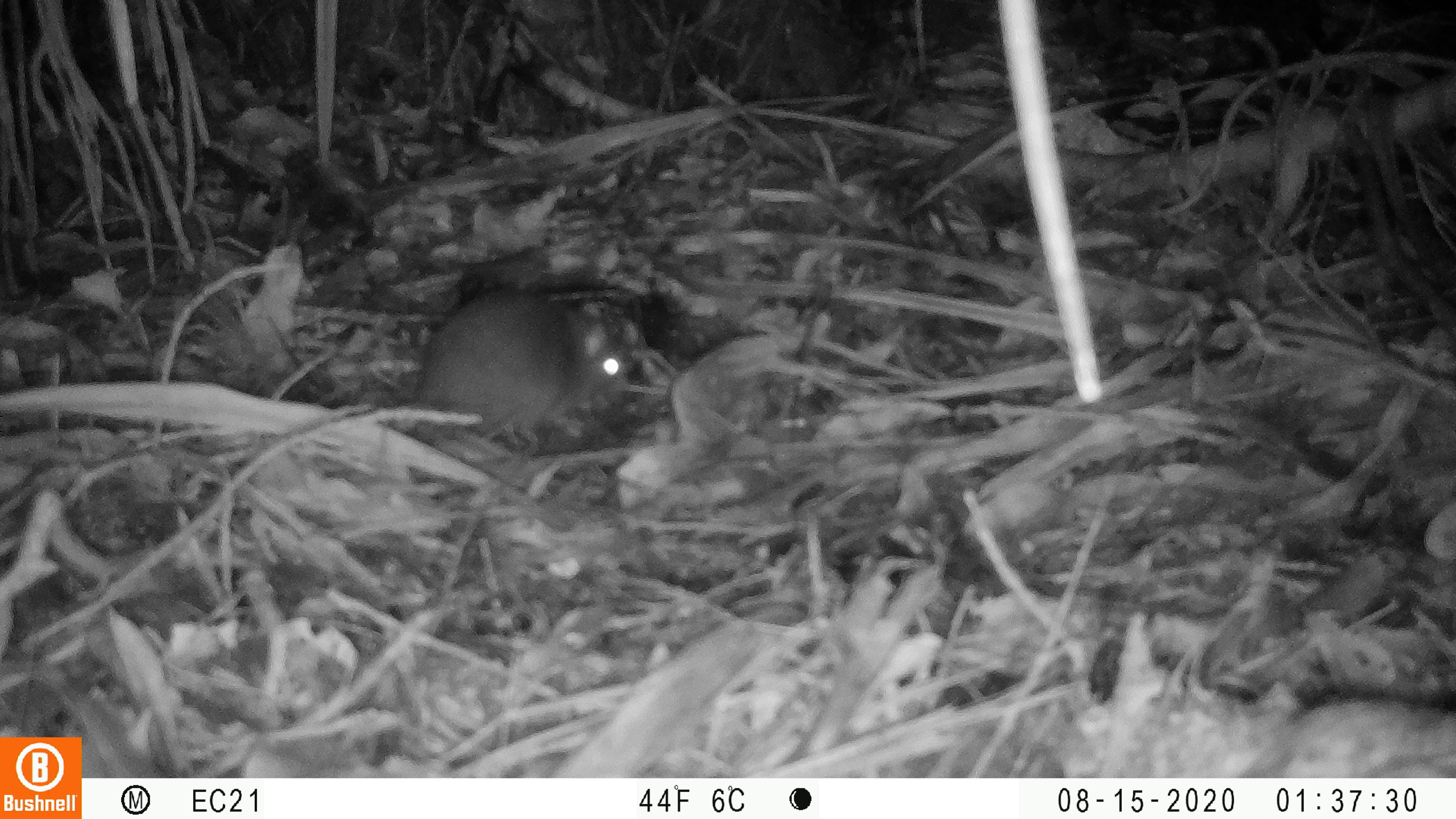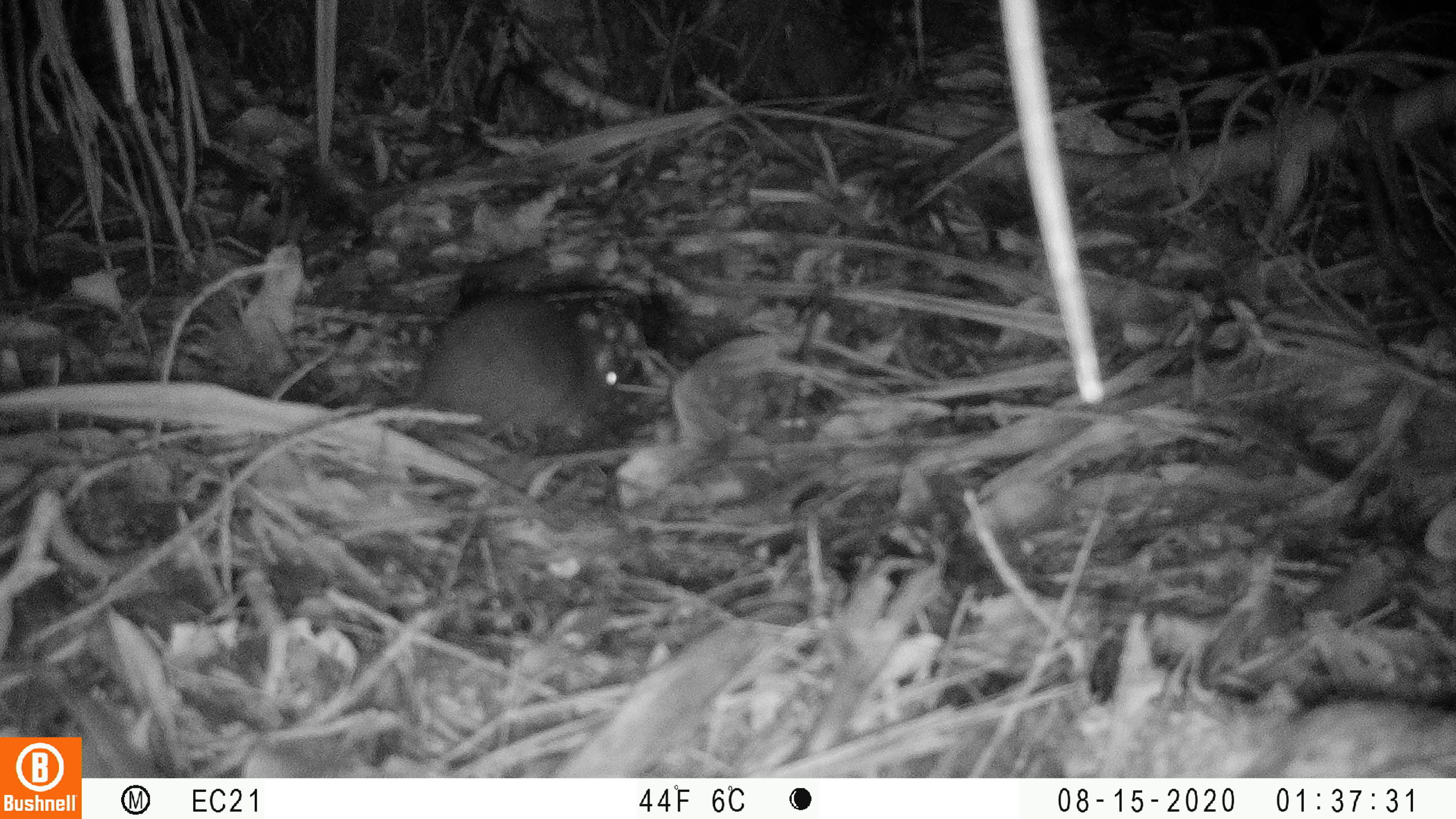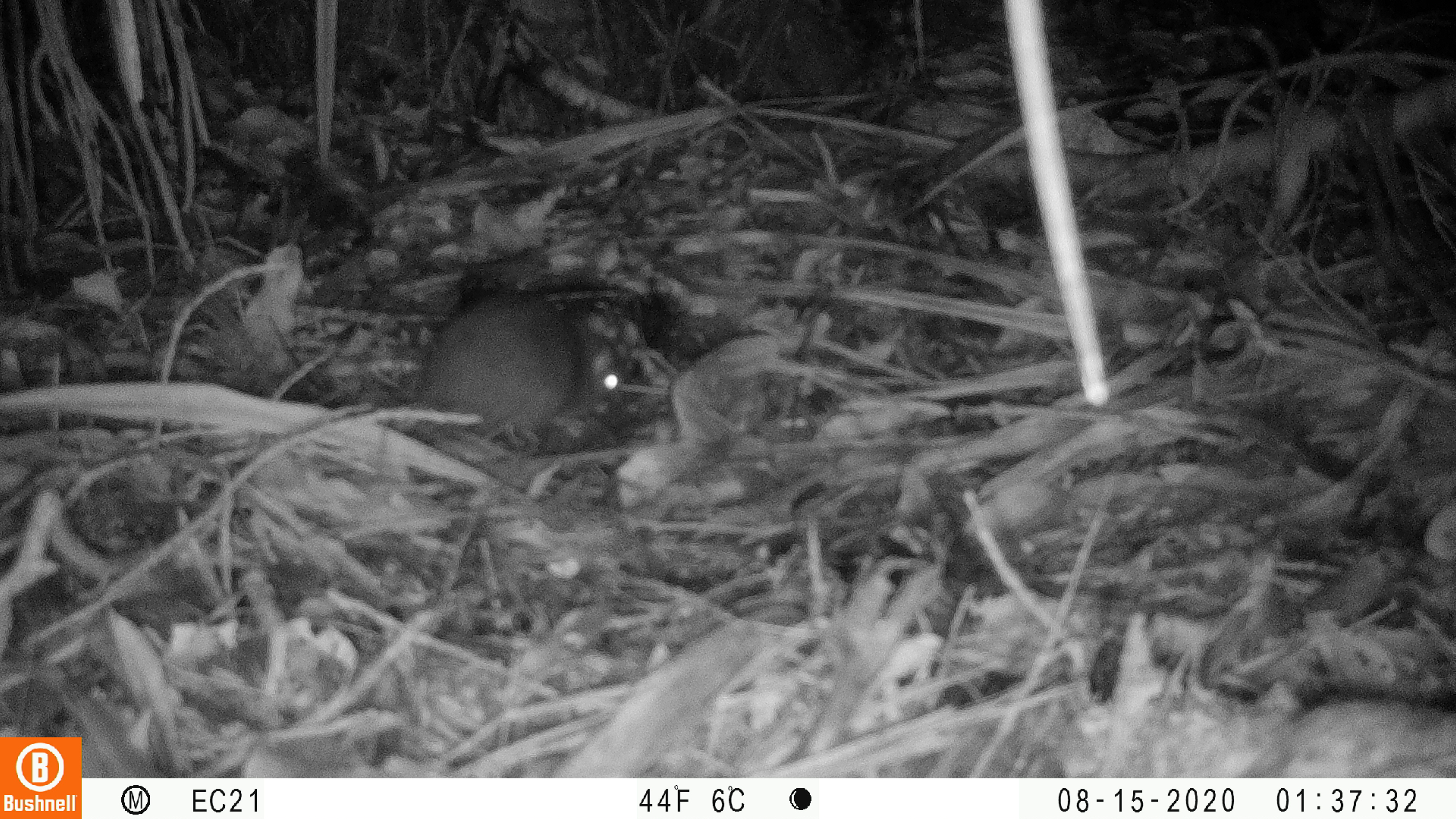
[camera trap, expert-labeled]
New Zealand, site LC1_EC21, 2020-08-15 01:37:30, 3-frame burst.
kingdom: Animalia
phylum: Chordata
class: Mammalia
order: Rodentia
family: Muridae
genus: Rattus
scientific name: Rattus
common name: rat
Rat (Rattus).